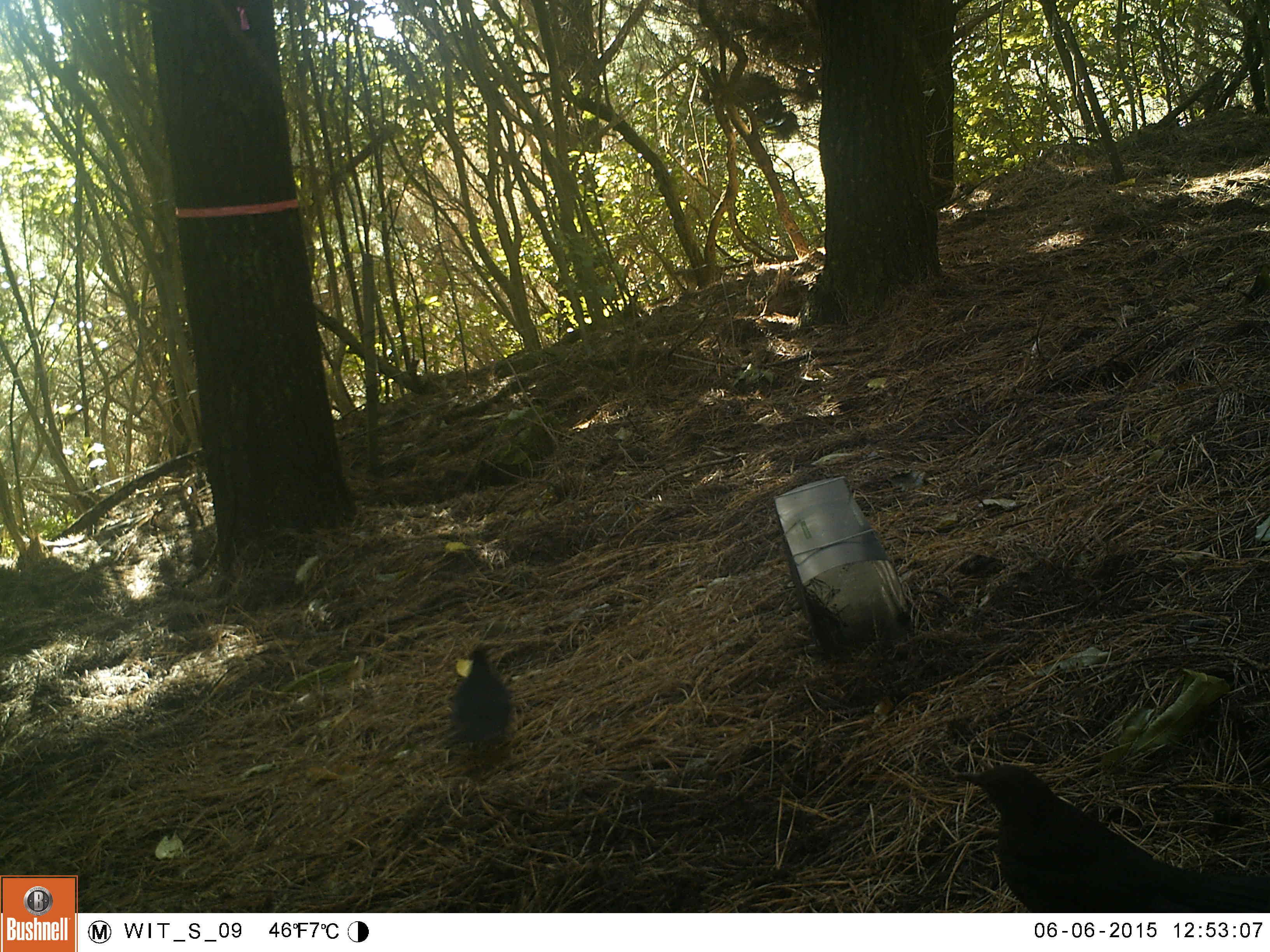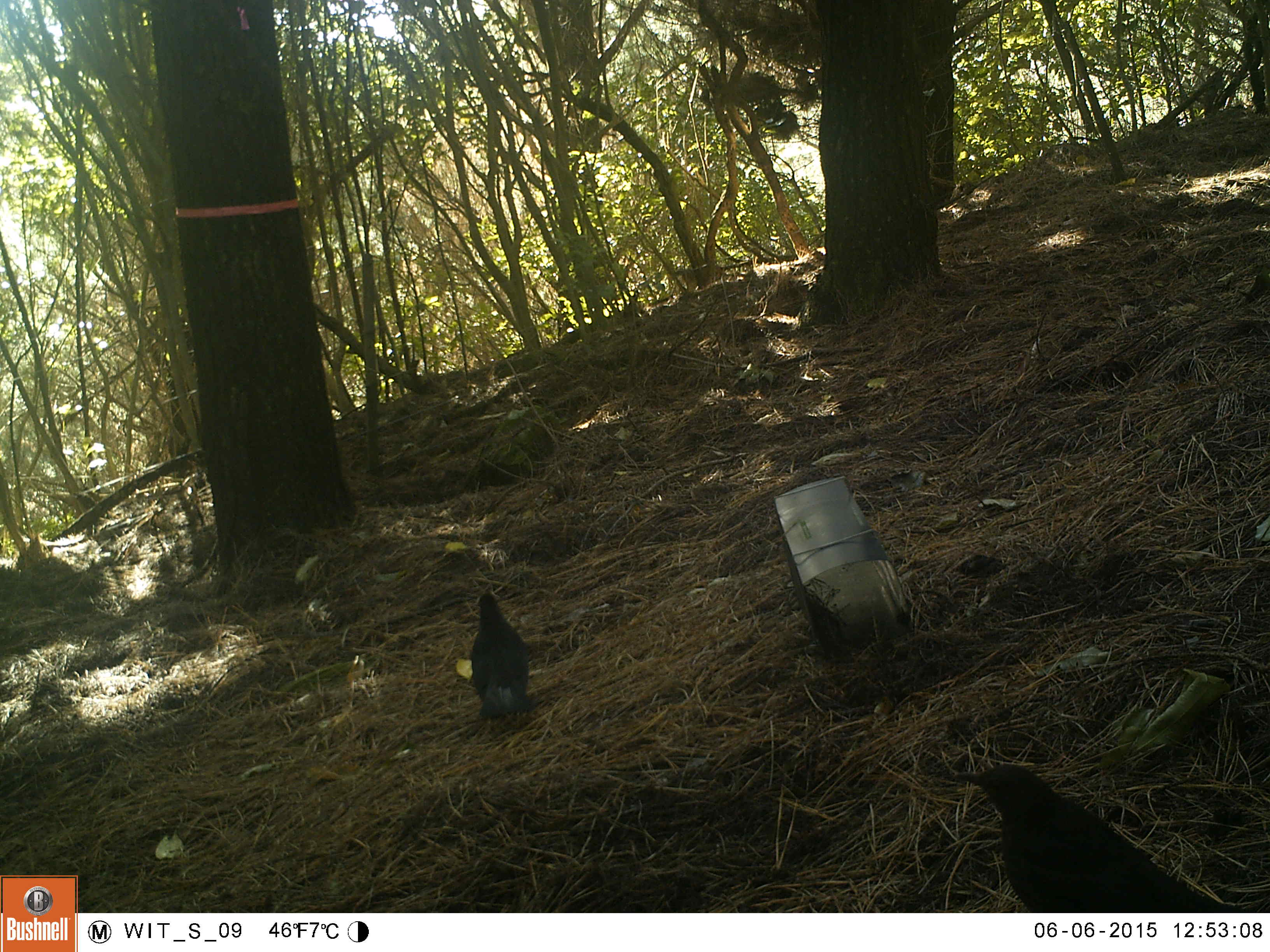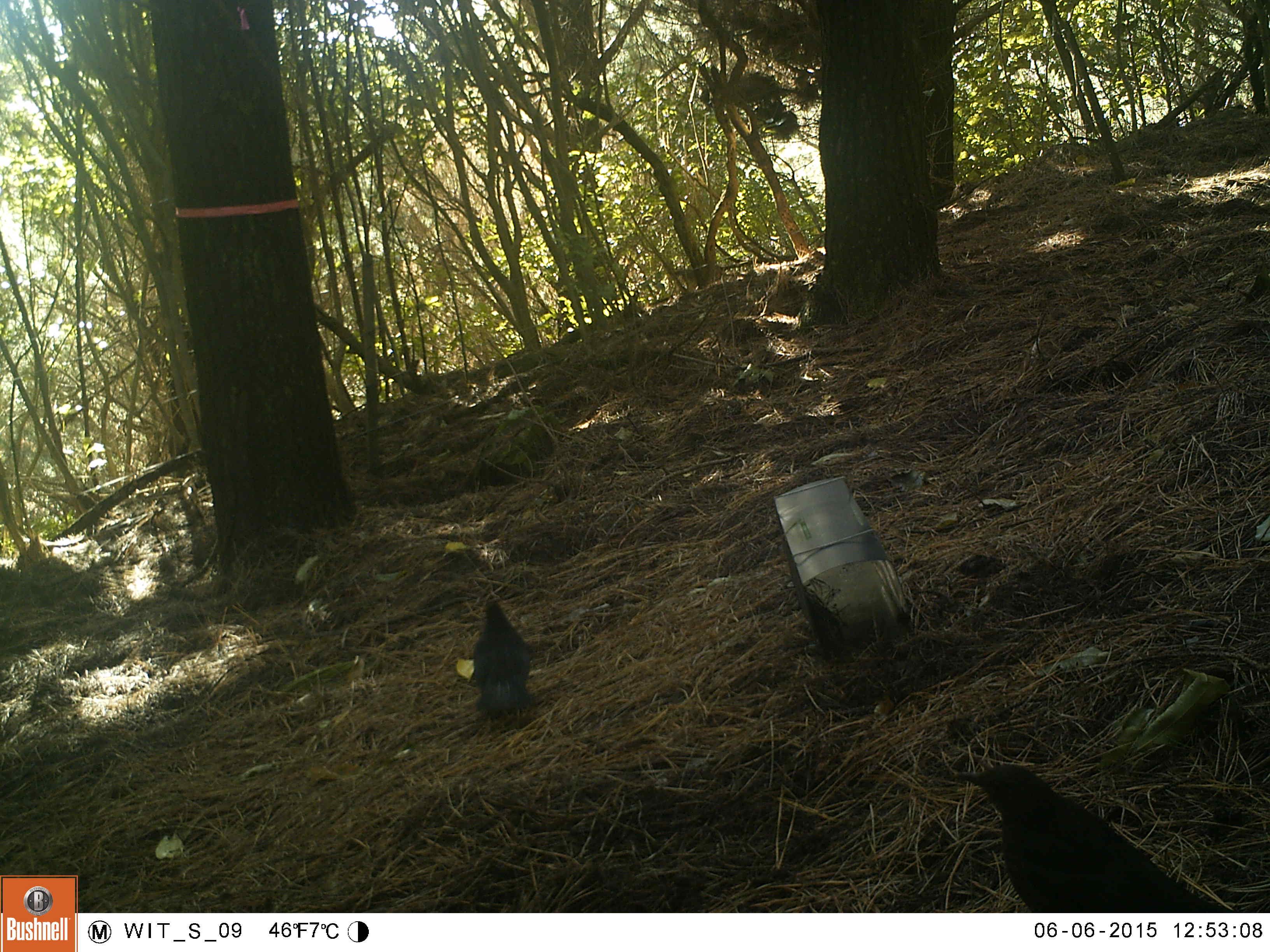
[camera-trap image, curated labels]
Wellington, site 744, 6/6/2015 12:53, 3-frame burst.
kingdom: Animalia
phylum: Chordata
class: Aves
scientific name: Aves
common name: bird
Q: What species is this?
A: Bird (Aves).